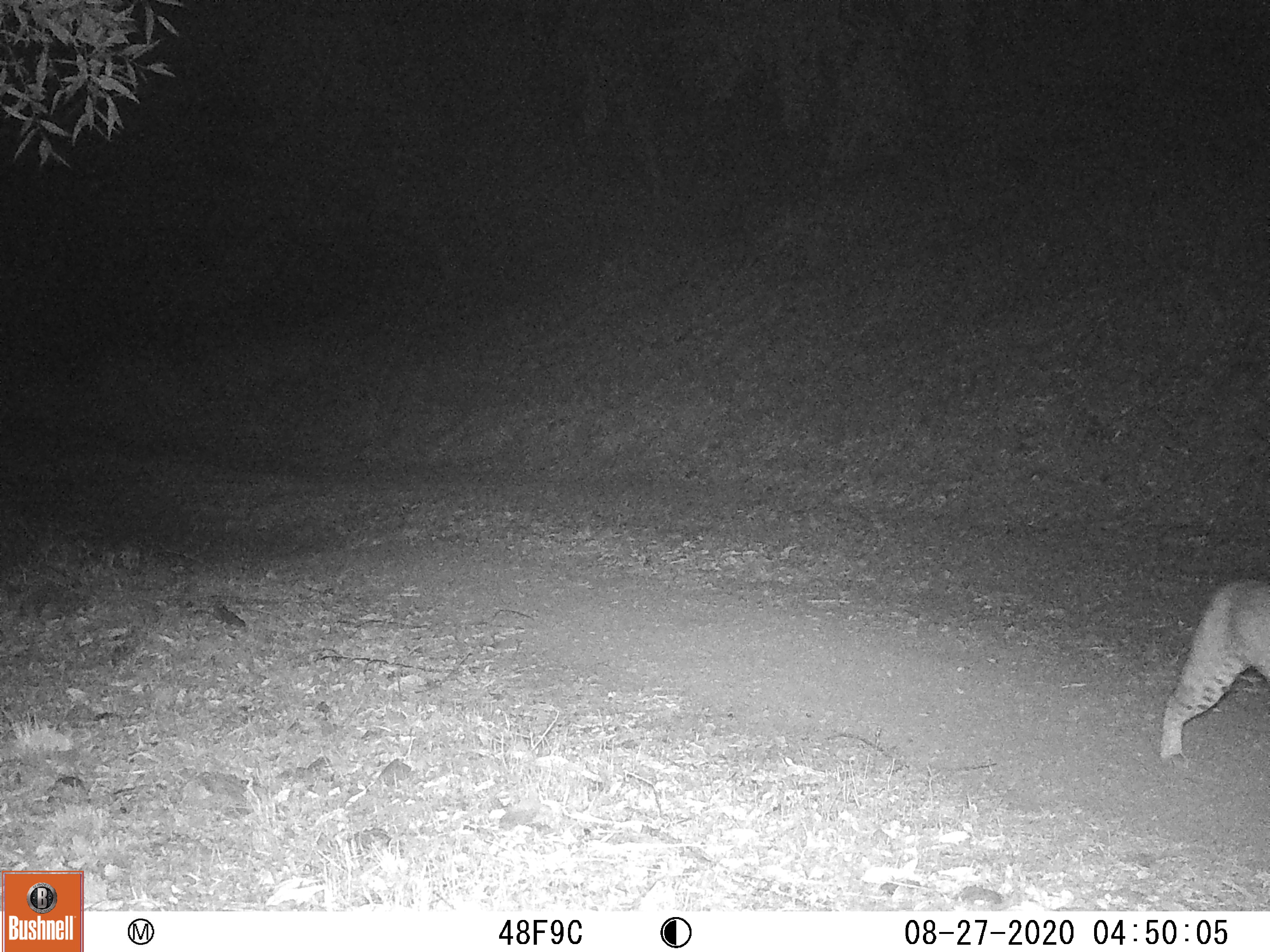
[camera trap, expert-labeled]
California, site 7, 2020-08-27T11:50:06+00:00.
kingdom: Animalia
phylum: Chordata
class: Mammalia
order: Carnivora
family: Felidae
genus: Lynx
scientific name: Lynx rufus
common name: bobcat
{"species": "bobcat (Lynx rufus)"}